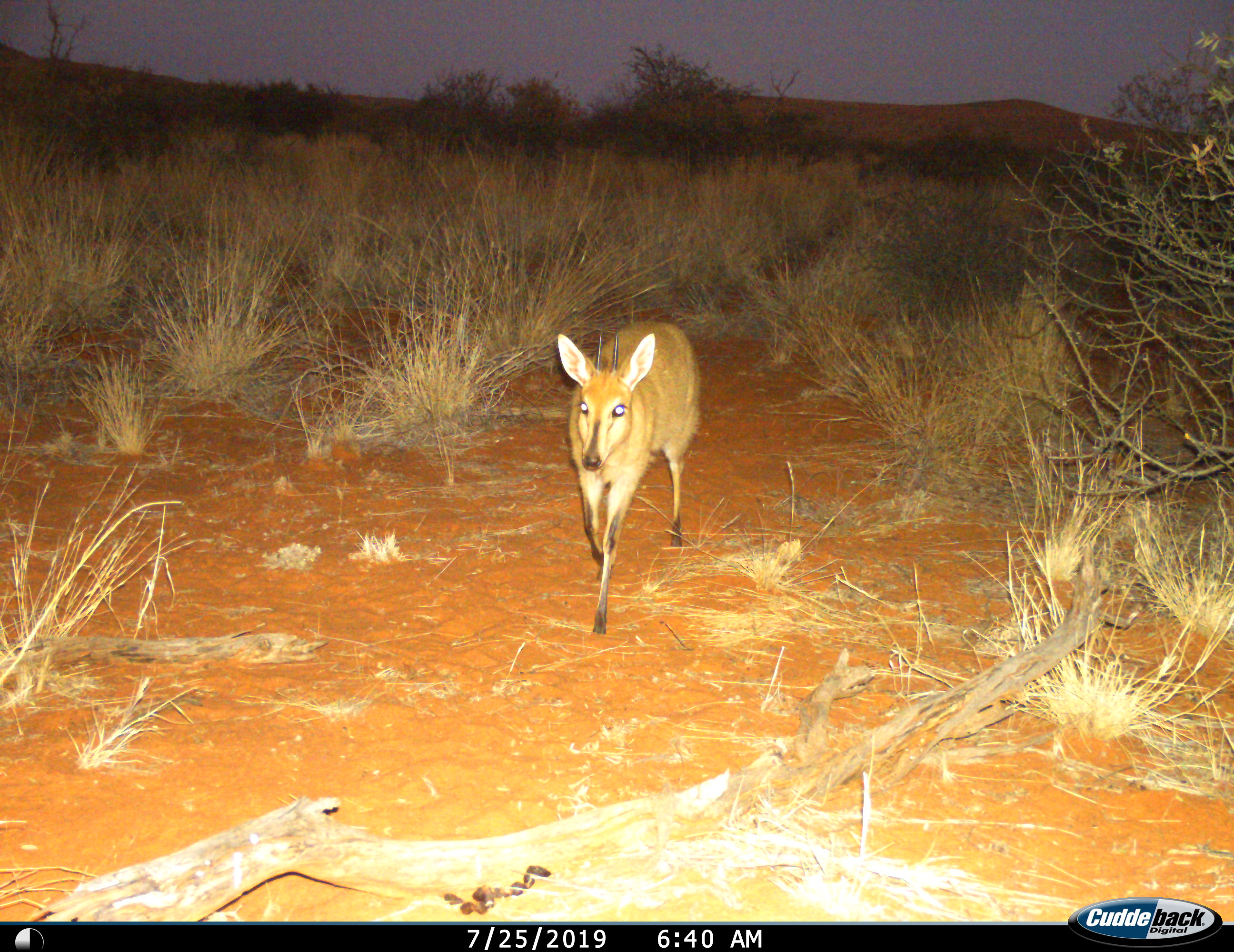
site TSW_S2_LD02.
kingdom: Animalia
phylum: Chordata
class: Mammalia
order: Artiodactyla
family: Bovidae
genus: Sylvicapra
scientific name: Sylvicapra grimmia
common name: common duiker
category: duikercommongrey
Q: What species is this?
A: Duikercommongrey (common duiker) (Sylvicapra grimmia).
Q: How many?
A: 1.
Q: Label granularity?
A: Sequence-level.